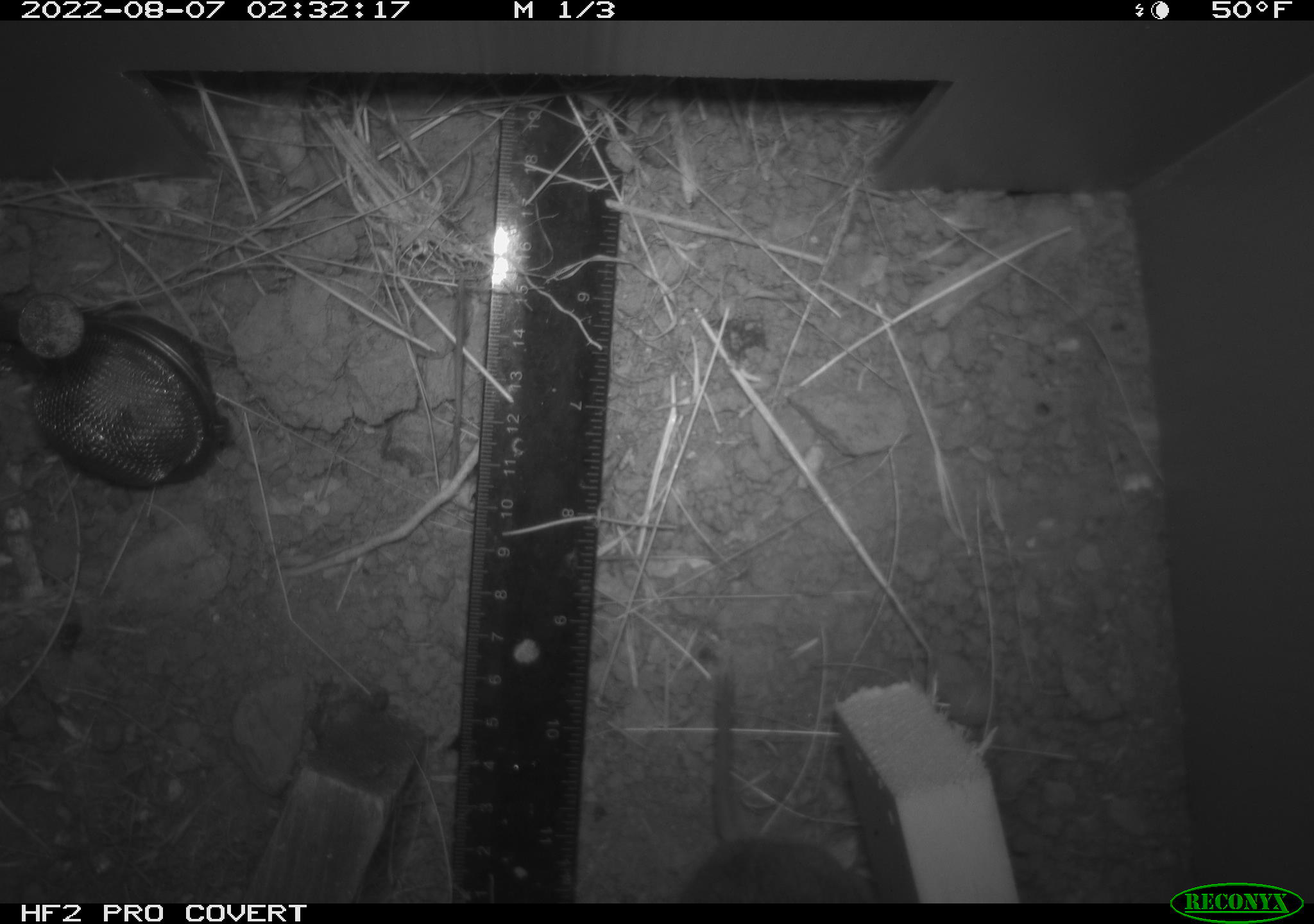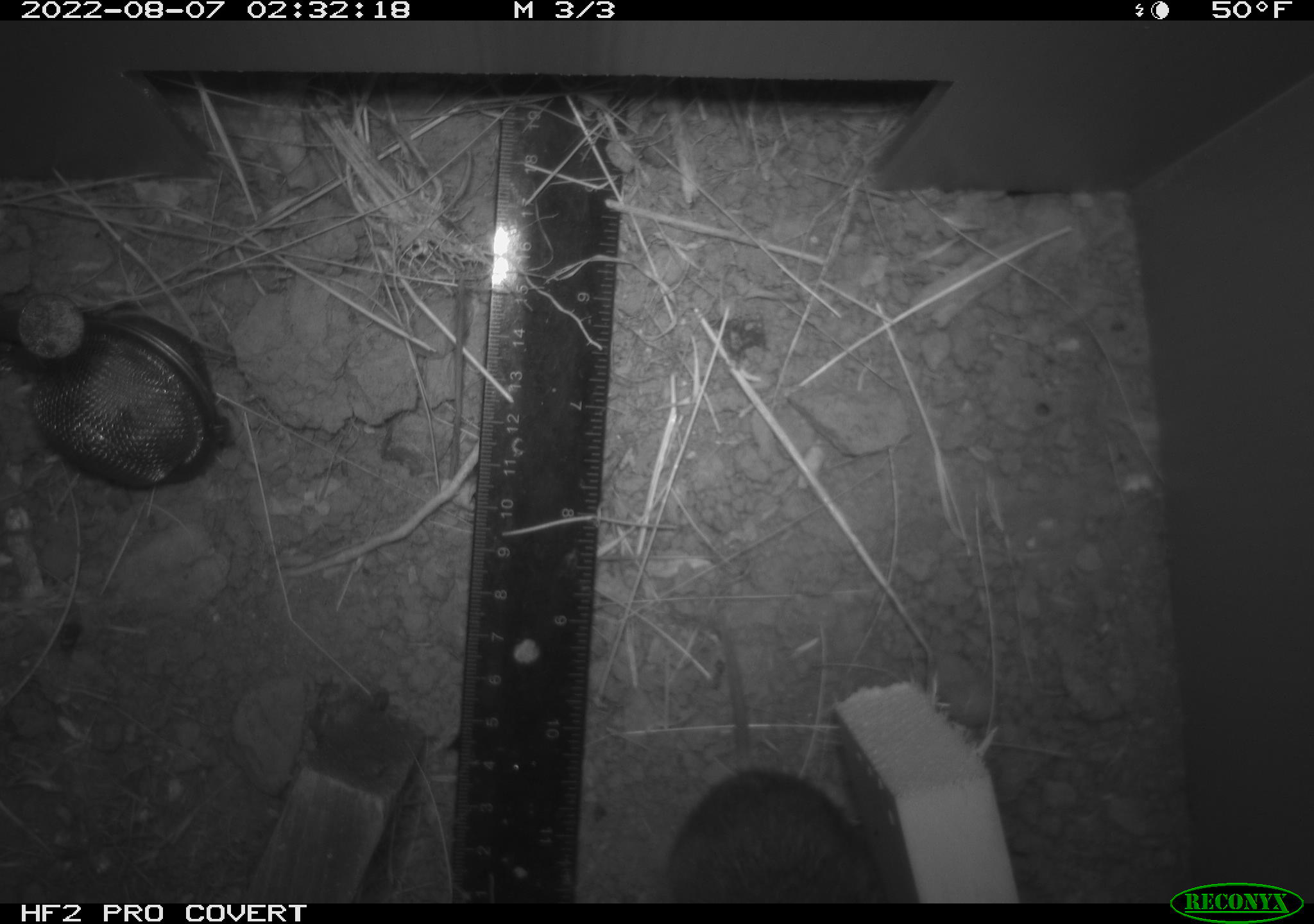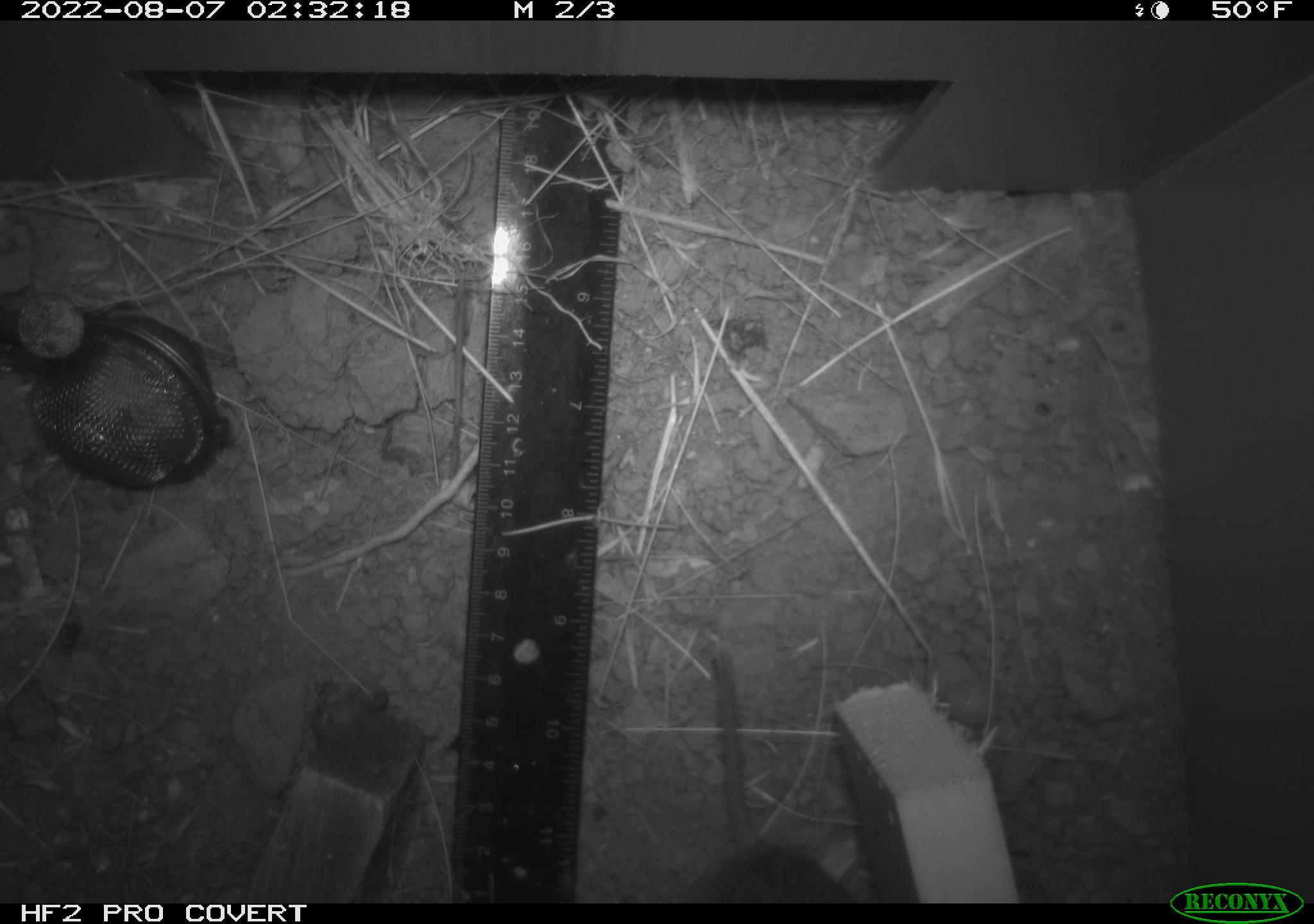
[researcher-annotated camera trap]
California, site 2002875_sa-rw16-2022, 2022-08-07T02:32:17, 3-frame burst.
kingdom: Animalia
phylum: Chordata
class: Mammalia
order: Rodentia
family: Cricetidae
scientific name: Arvicolinae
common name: voles, lemmings, and muskrats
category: arvicolinae subfamily